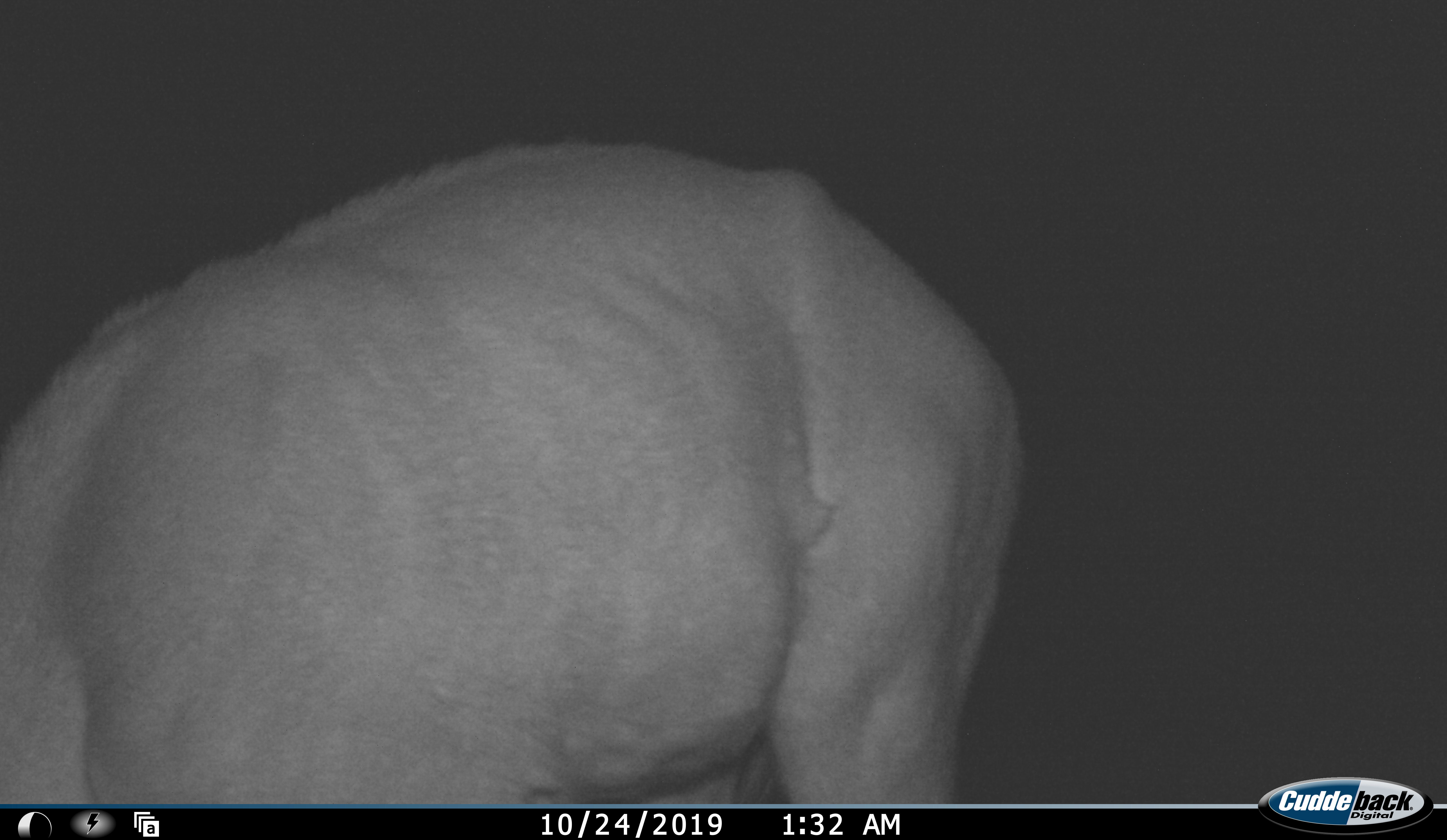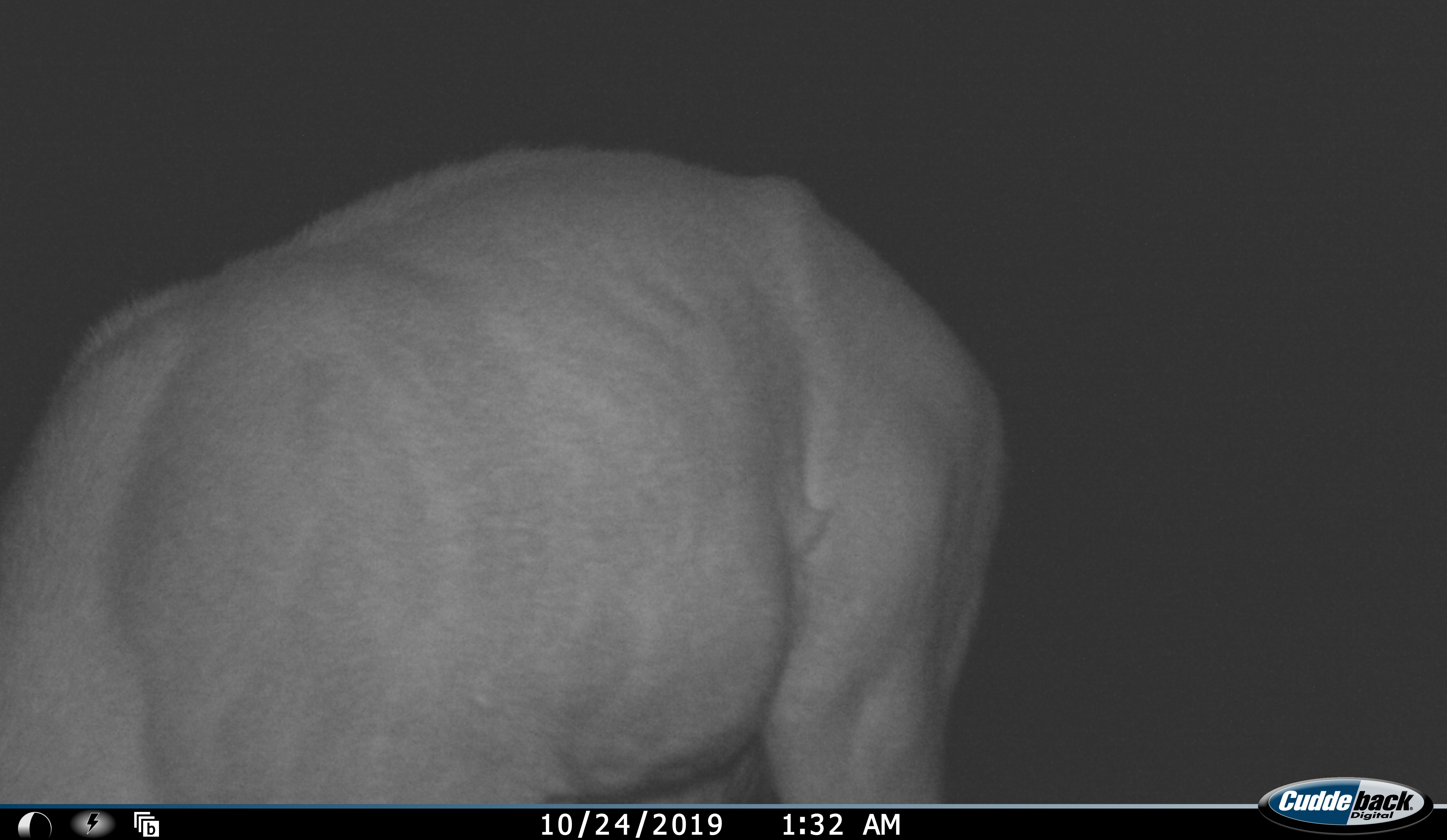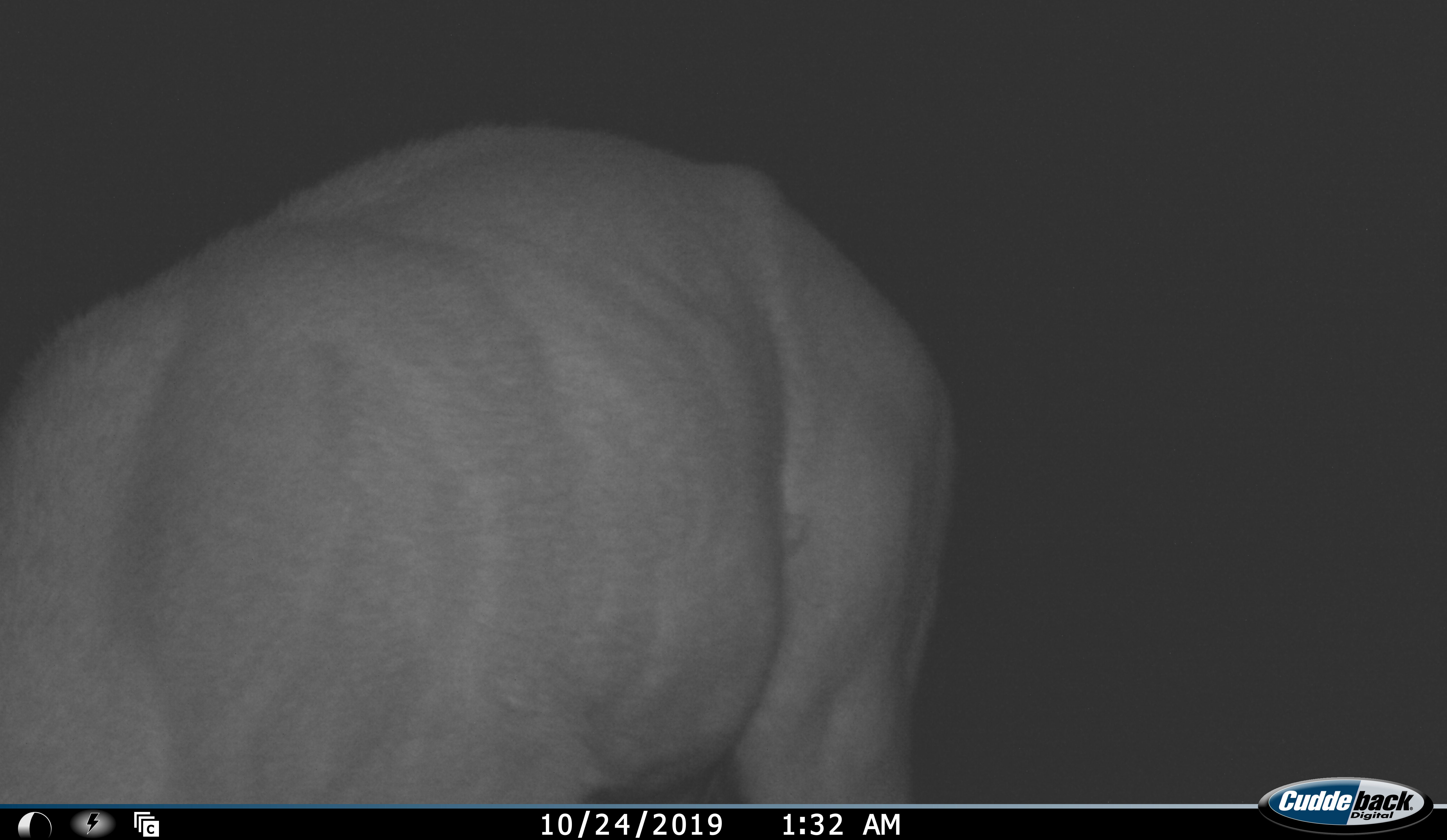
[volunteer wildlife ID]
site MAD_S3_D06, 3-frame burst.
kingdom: Animalia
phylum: Chordata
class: Mammalia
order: Artiodactyla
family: Bovidae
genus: Aepyceros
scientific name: Aepyceros melampus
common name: impala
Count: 1.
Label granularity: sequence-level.